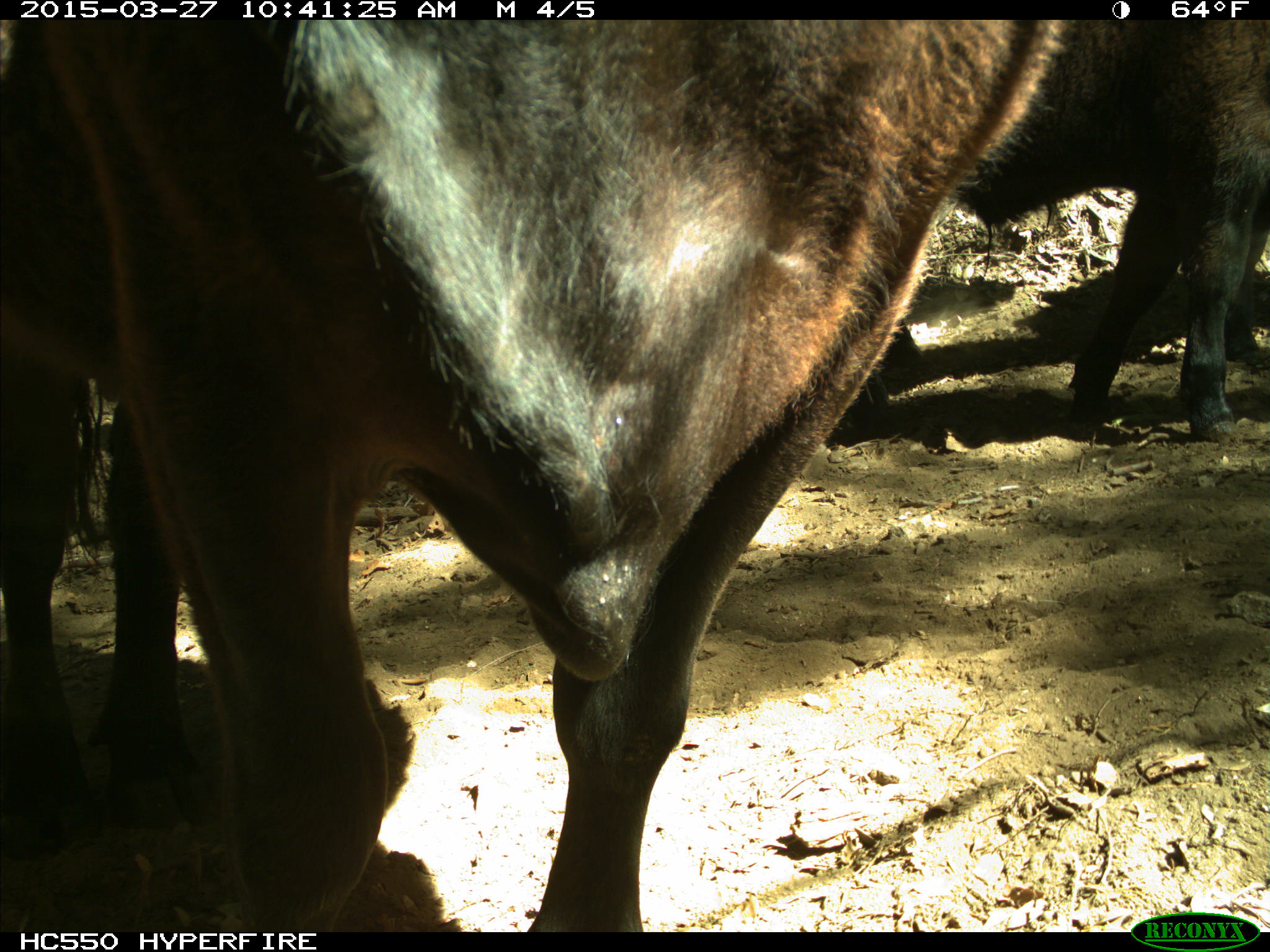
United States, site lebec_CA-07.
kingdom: Animalia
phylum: Chordata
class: Mammalia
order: Artiodactyla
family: Bovidae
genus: Bos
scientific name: Bos taurus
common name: domestic cow